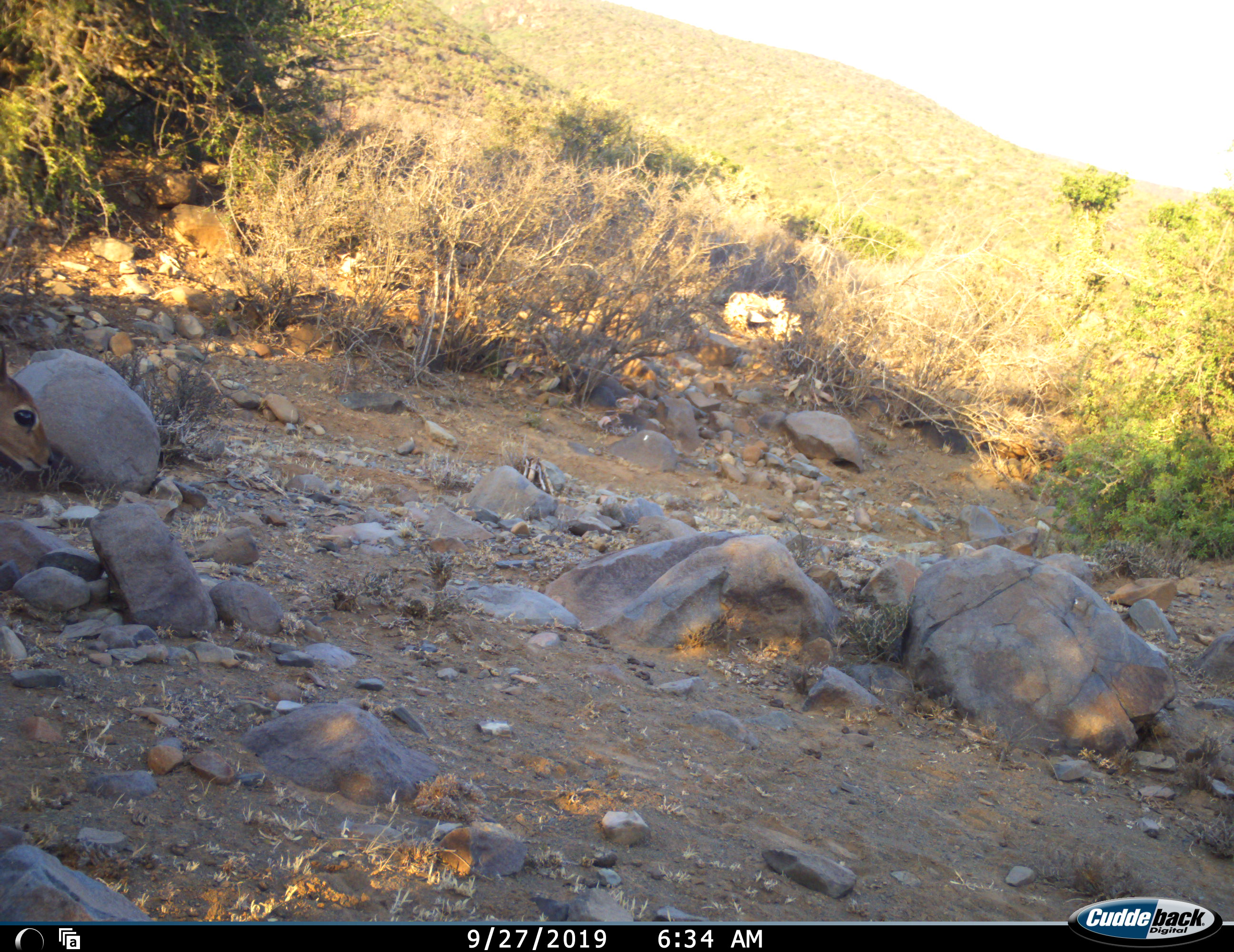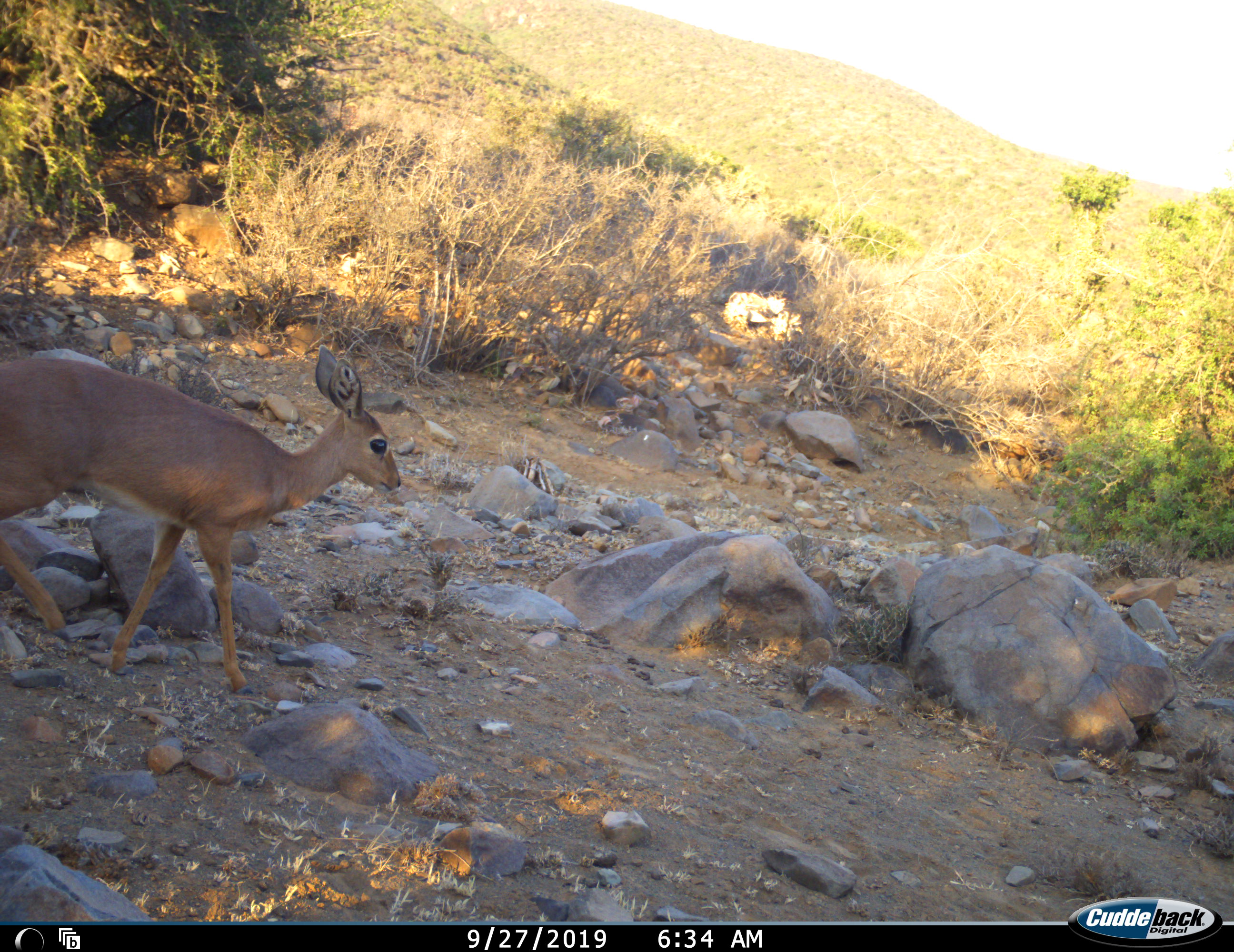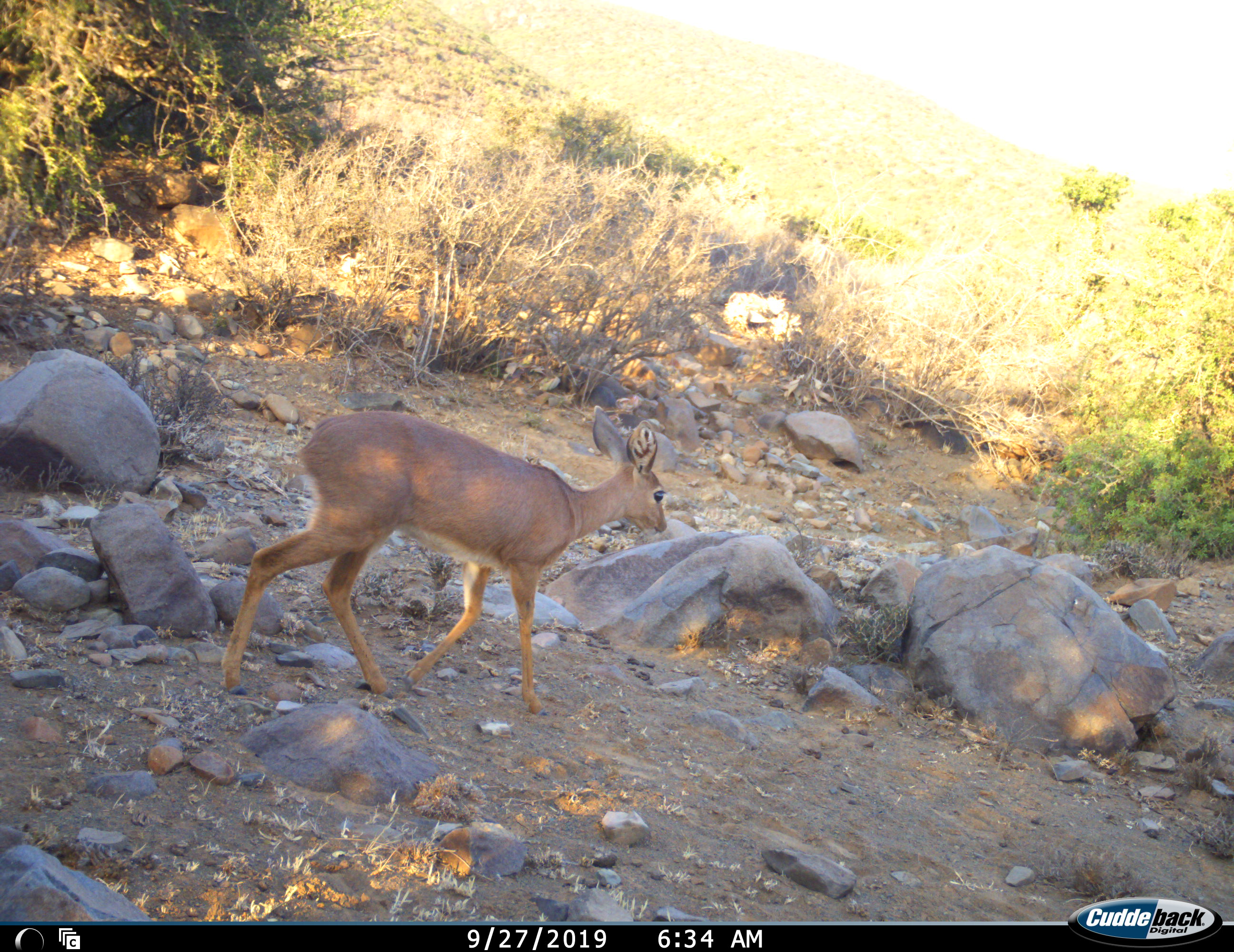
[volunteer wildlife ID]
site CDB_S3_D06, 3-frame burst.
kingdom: Animalia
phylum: Chordata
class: Mammalia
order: Artiodactyla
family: Bovidae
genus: Raphicerus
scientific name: Raphicerus campestris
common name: steenbok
Steenbok (Raphicerus campestris), count 1. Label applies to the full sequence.